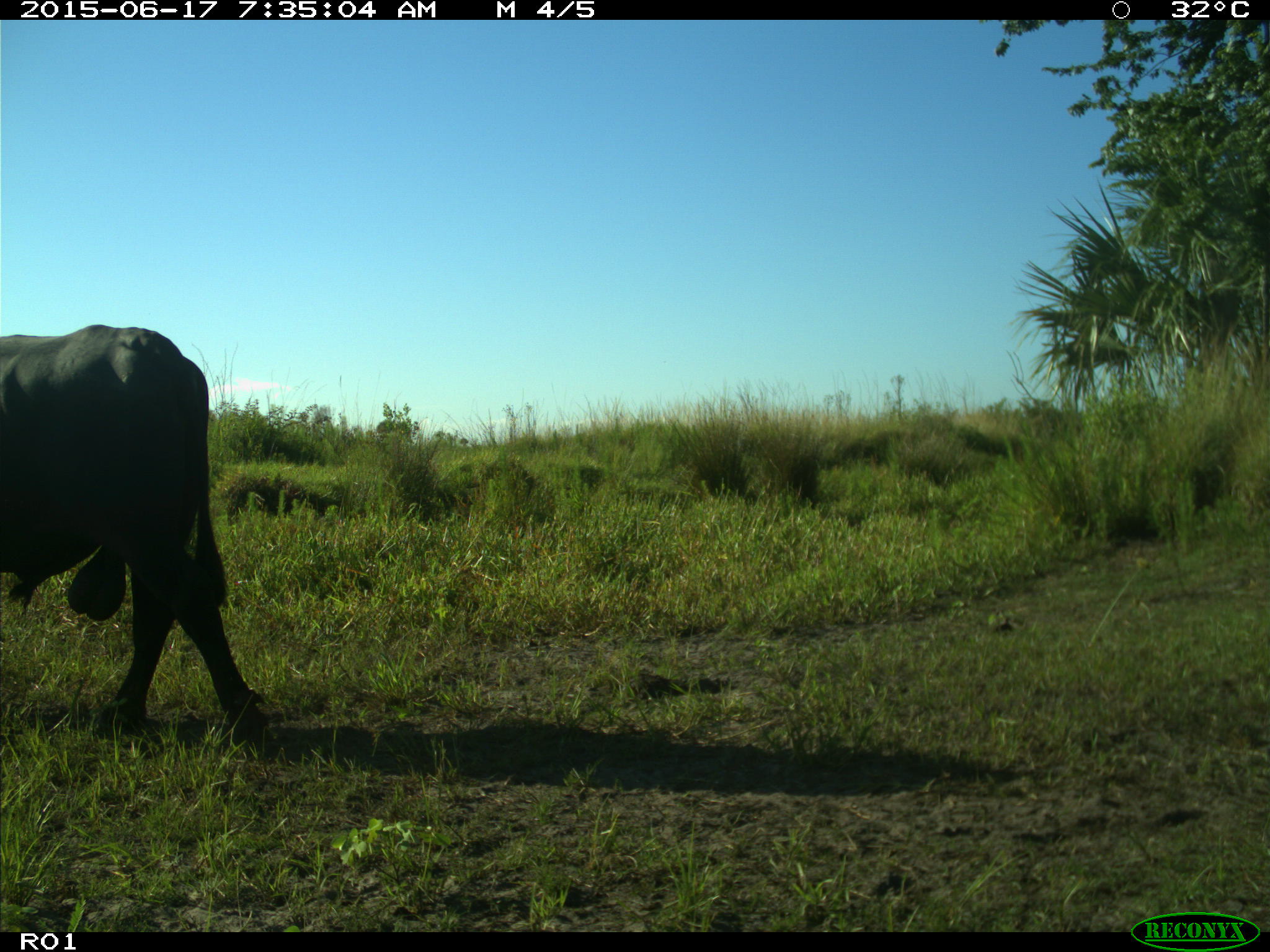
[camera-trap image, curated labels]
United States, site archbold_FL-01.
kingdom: Animalia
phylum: Chordata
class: Mammalia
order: Artiodactyla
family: Bovidae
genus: Bos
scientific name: Bos taurus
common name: domestic cow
Bos taurus (domestic cow).